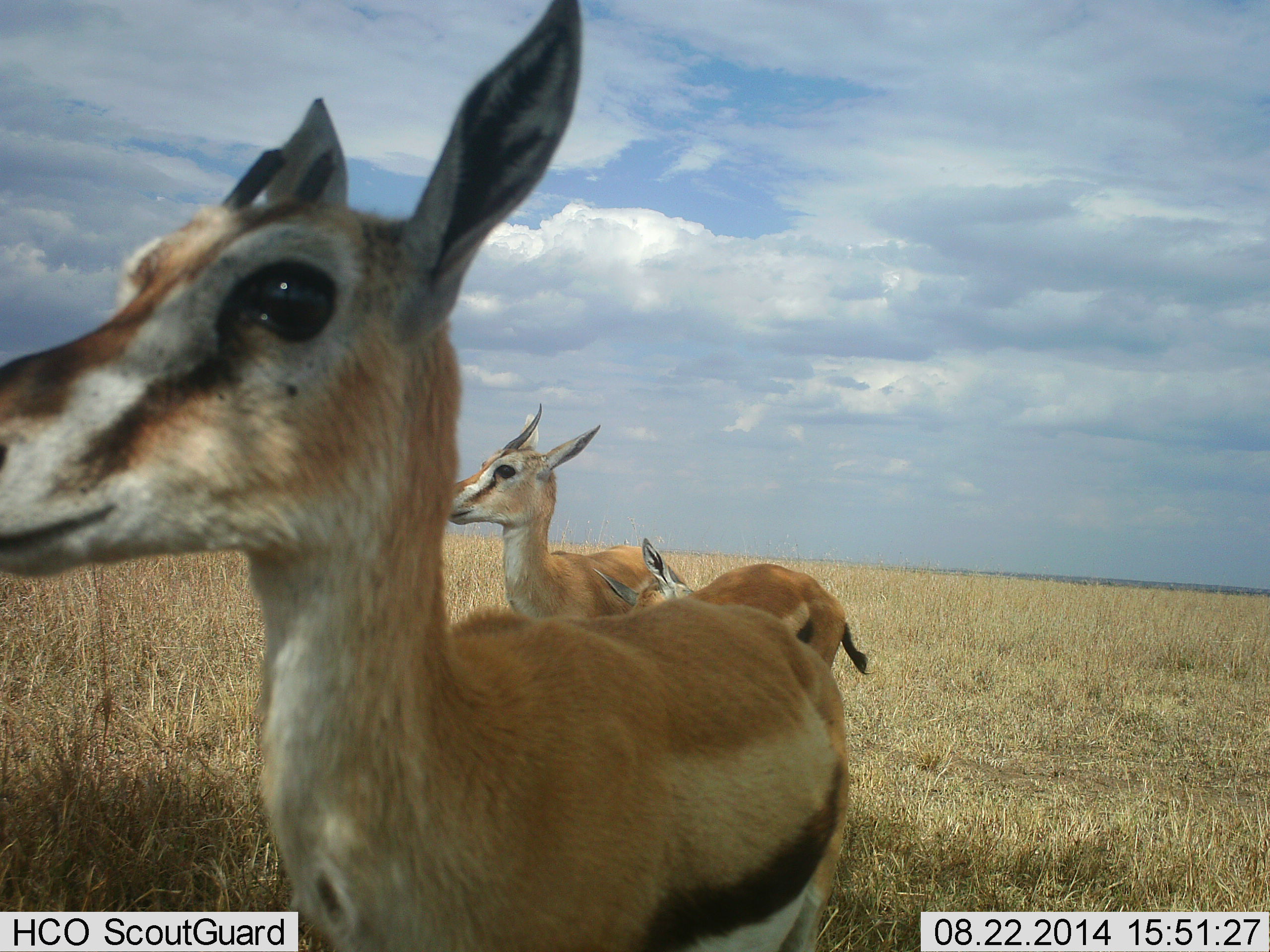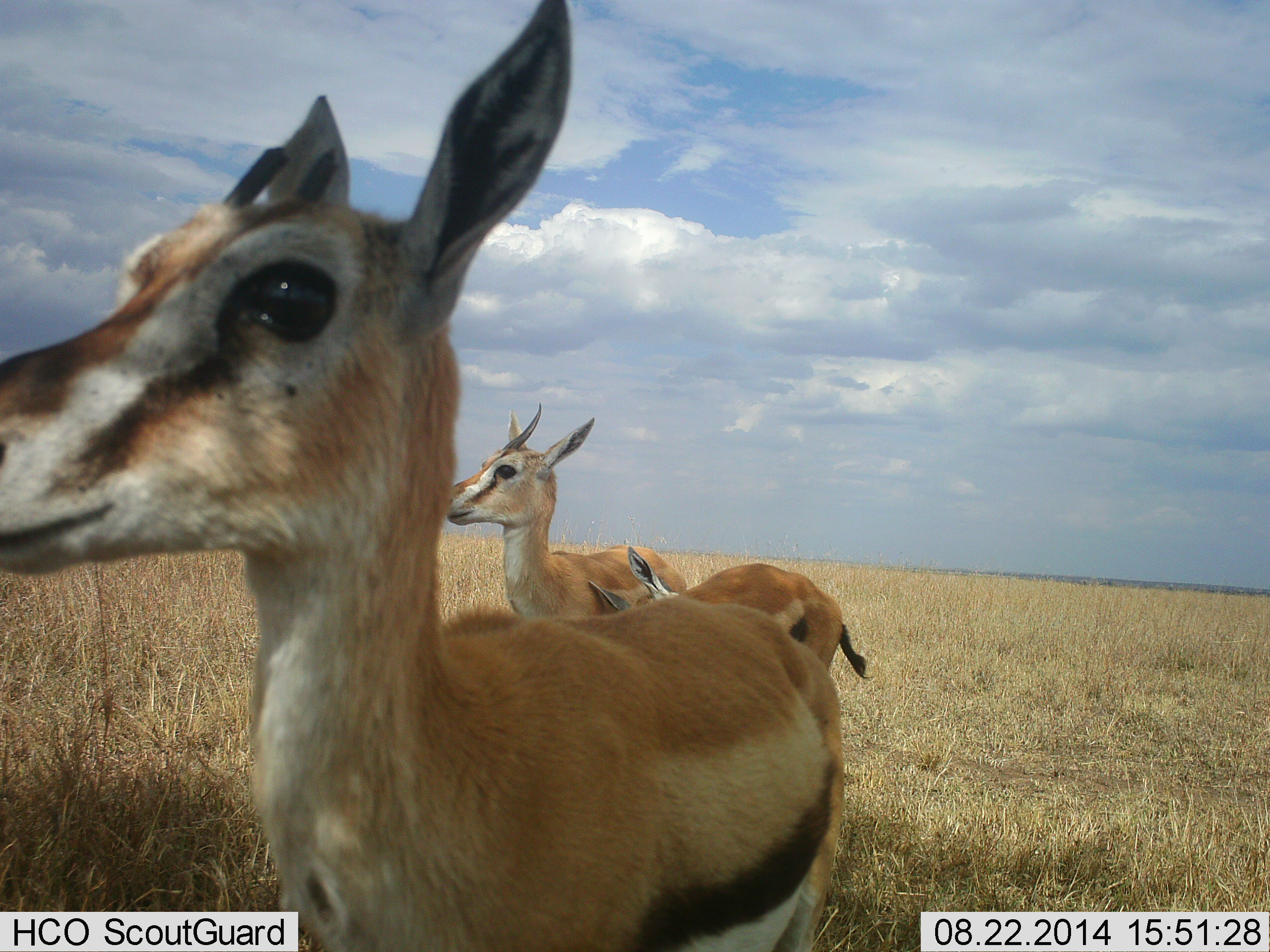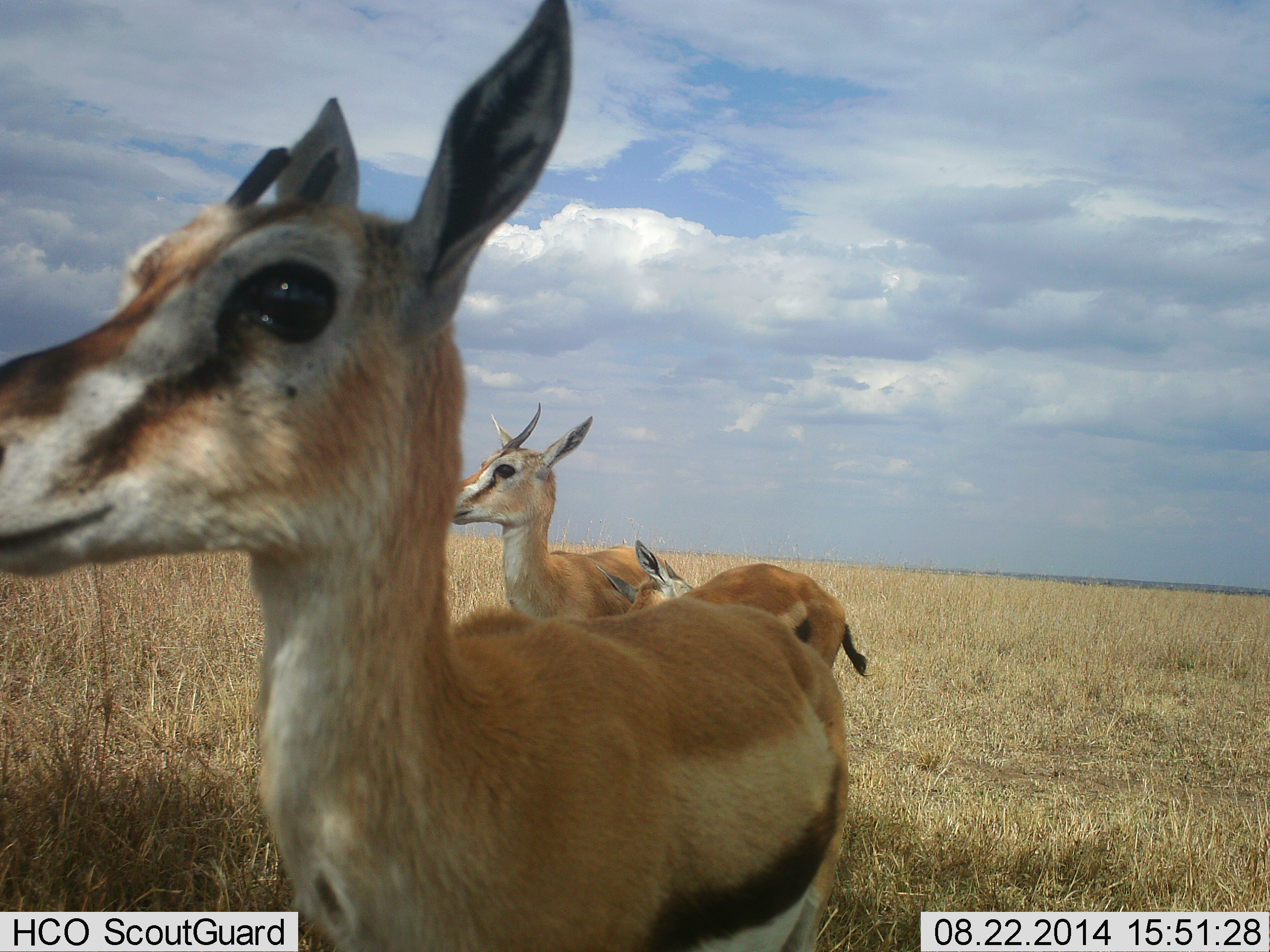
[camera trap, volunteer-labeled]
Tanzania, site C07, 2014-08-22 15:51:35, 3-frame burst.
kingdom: Animalia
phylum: Chordata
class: Mammalia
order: Artiodactyla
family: Bovidae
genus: Eudorcas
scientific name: Eudorcas thomsonii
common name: thomson's gazelle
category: gazellethomsons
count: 3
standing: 100%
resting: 10%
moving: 0%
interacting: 10%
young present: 10%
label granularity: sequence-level